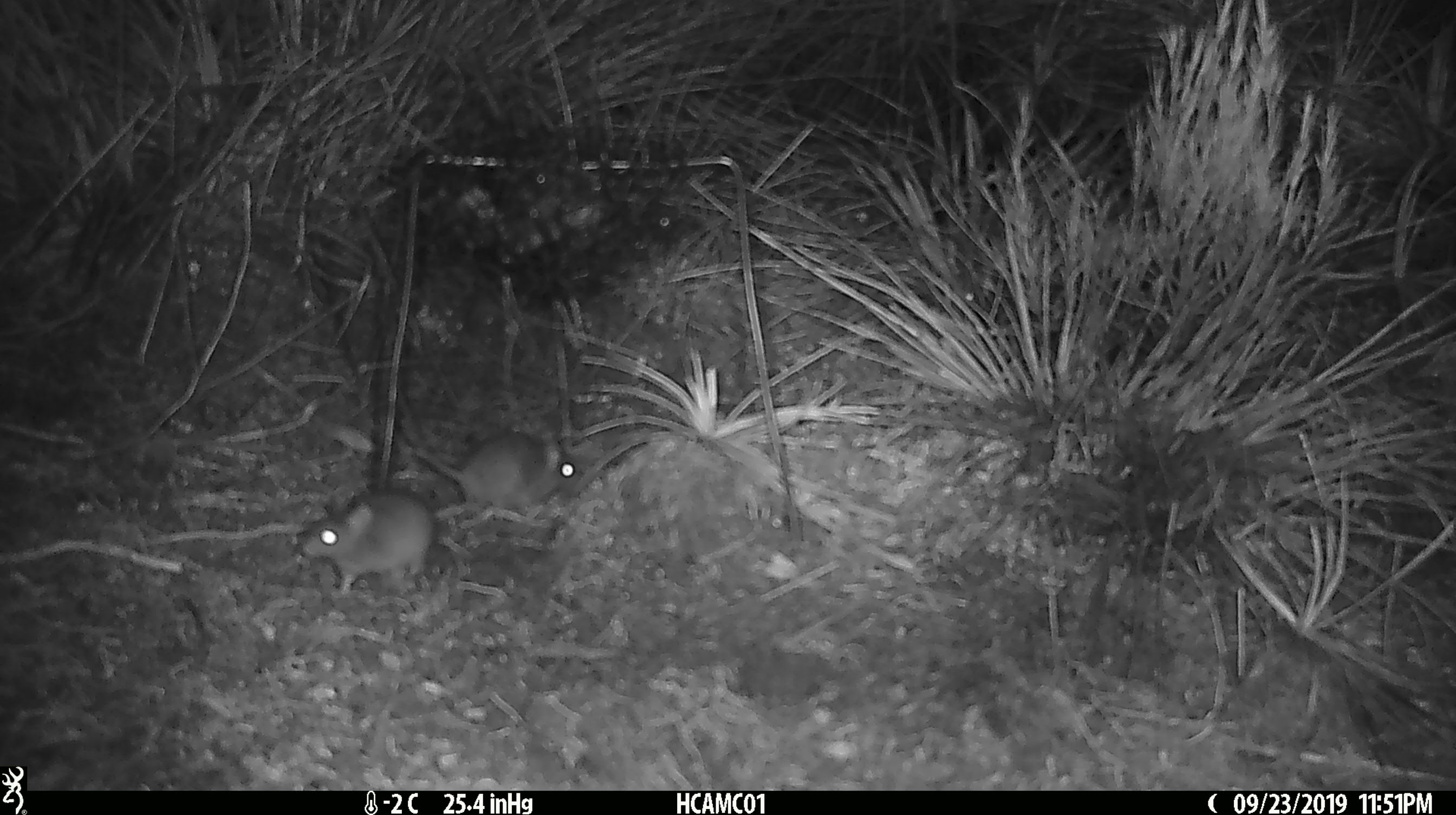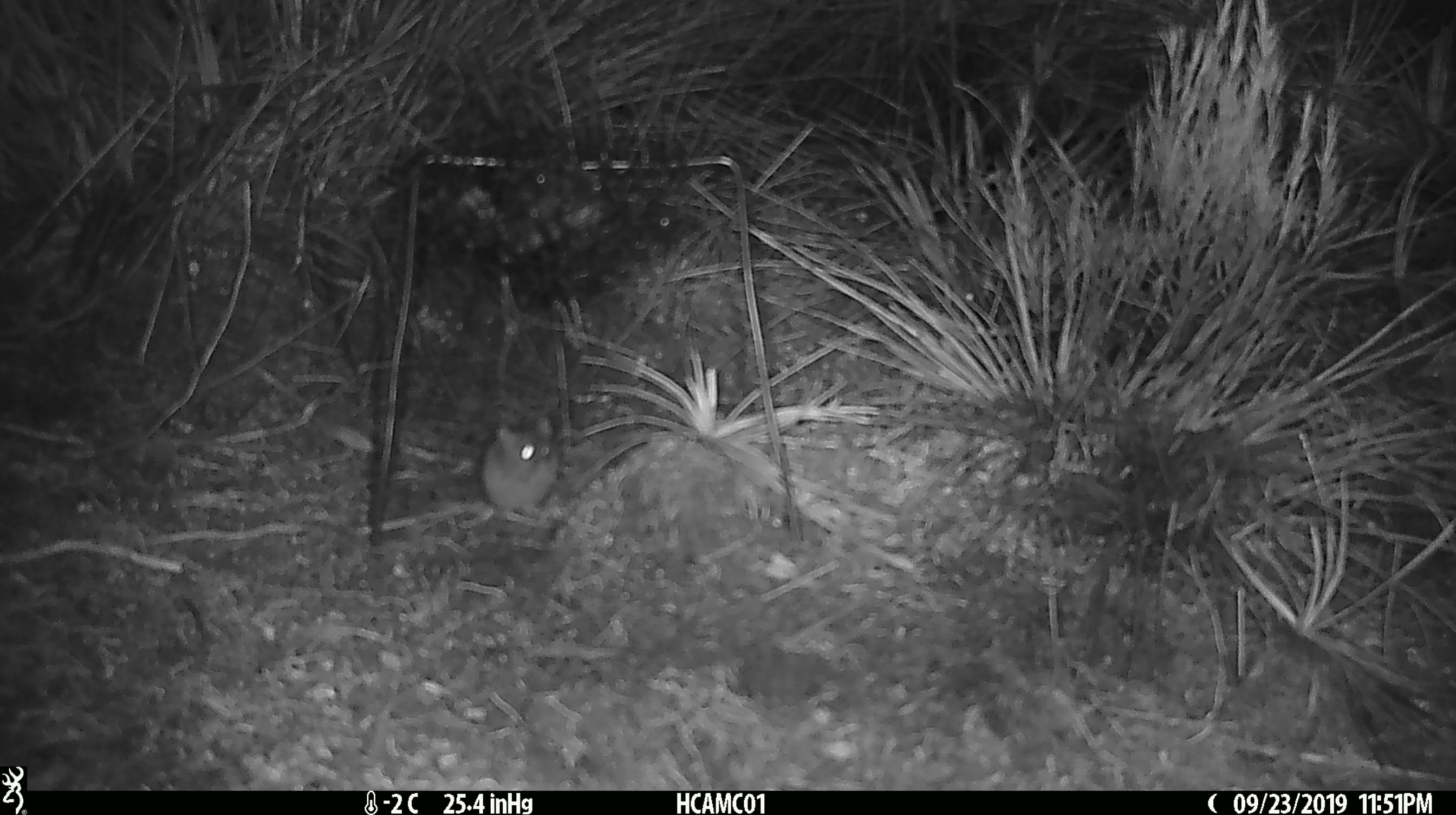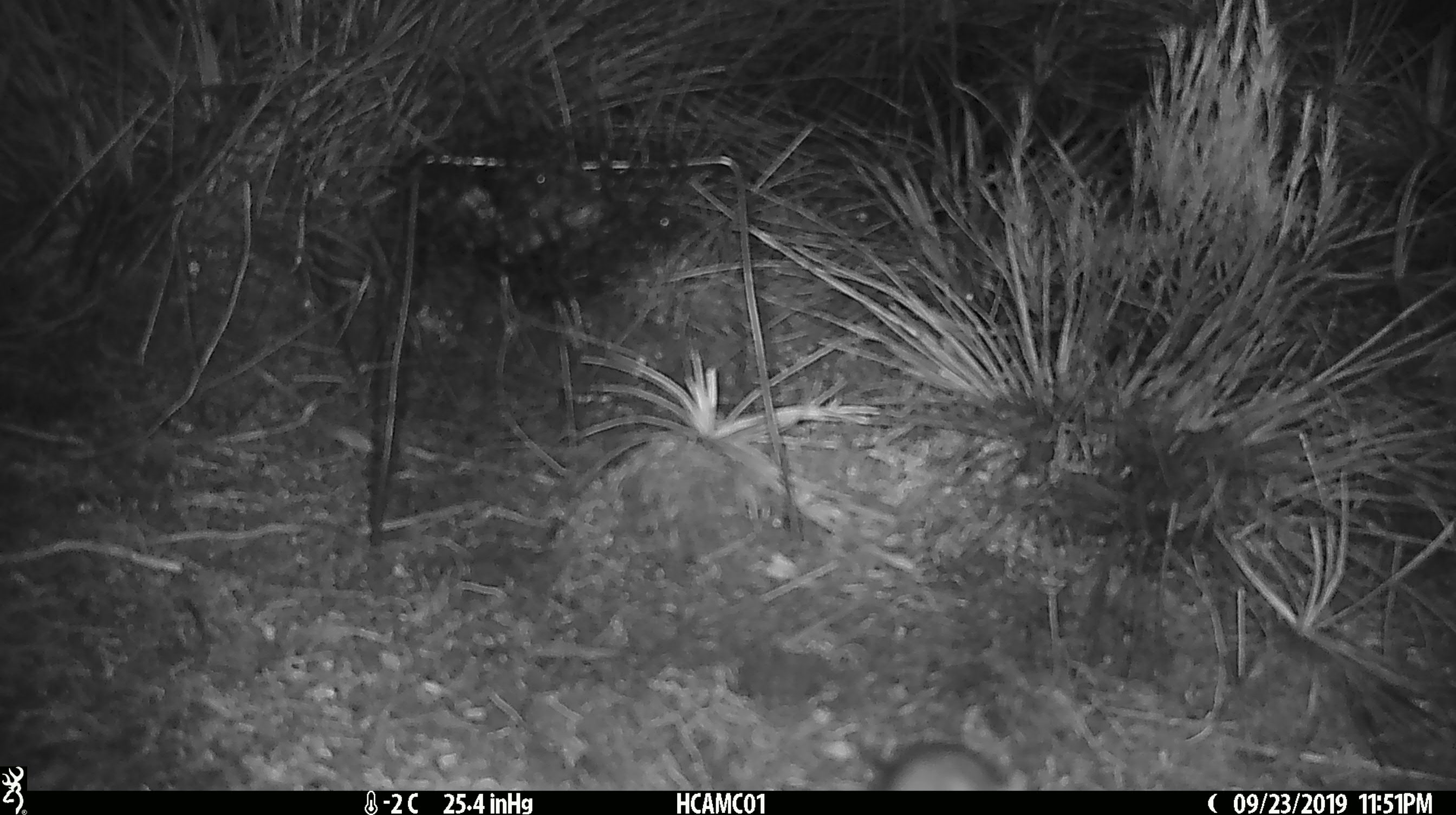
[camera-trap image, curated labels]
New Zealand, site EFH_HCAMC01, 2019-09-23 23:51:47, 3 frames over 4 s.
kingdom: Animalia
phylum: Chordata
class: Mammalia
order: Rodentia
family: Muridae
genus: Mus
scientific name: Mus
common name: mouse